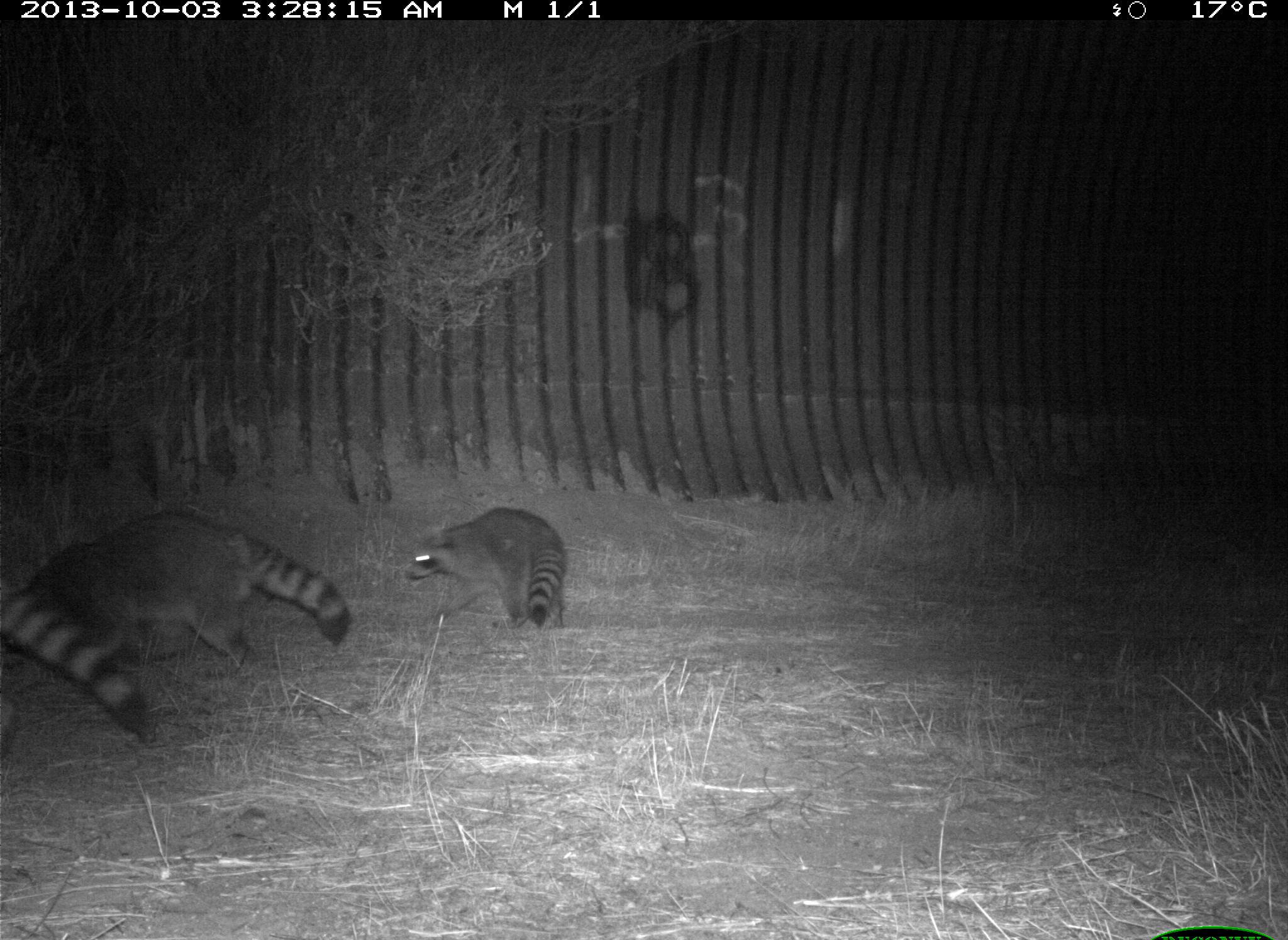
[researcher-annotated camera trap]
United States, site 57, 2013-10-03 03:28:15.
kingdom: Animalia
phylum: Chordata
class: Mammalia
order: Carnivora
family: Procyonidae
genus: Procyon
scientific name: Procyon lotor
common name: raccoon